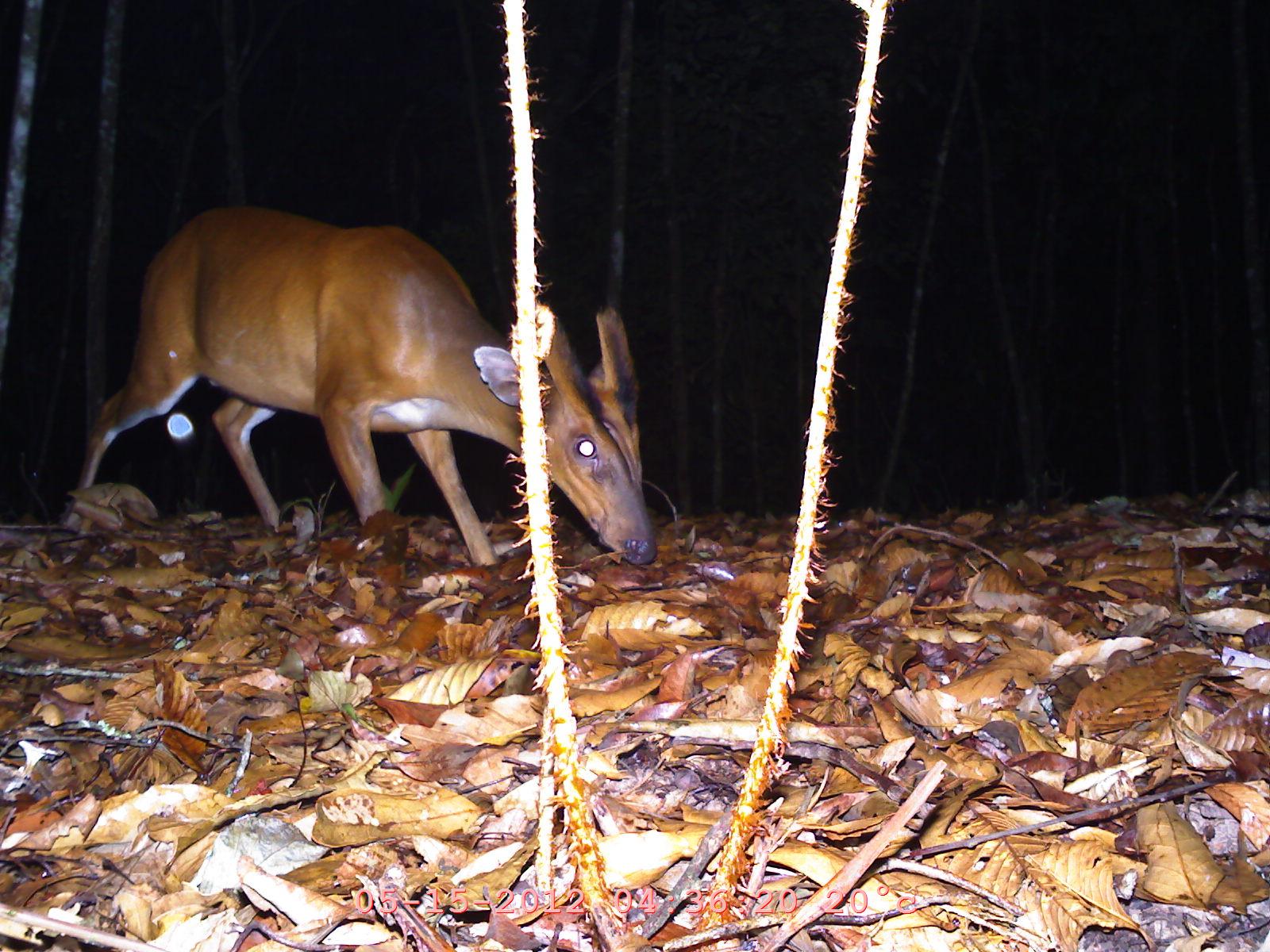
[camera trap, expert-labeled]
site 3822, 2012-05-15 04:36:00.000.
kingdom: Animalia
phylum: Chordata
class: Mammalia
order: Artiodactyla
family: Cervidae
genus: Muntiacus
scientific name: Muntiacus muntjak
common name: southern red muntjac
Muntiacus muntjak (southern red muntjac), count 1.